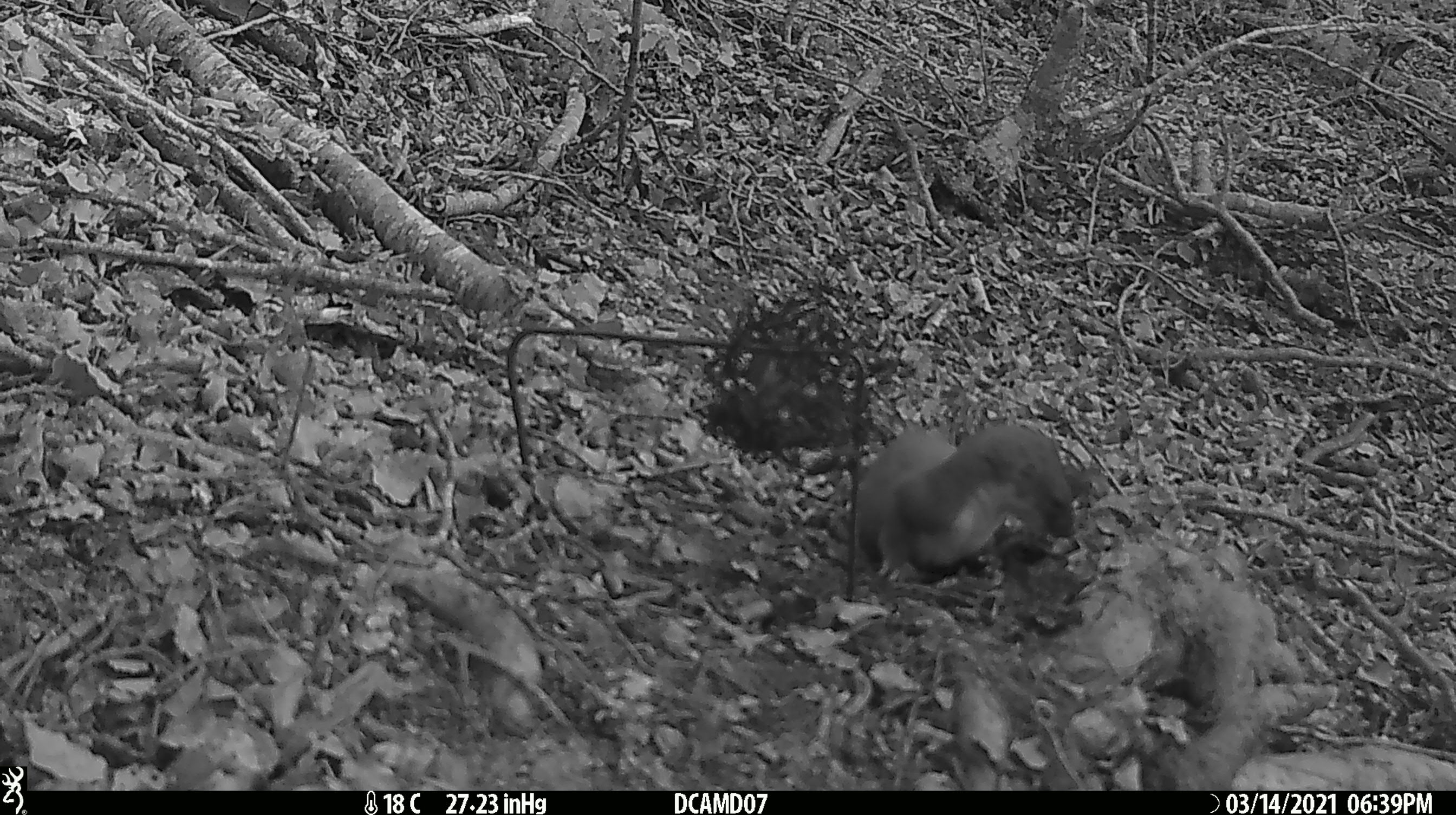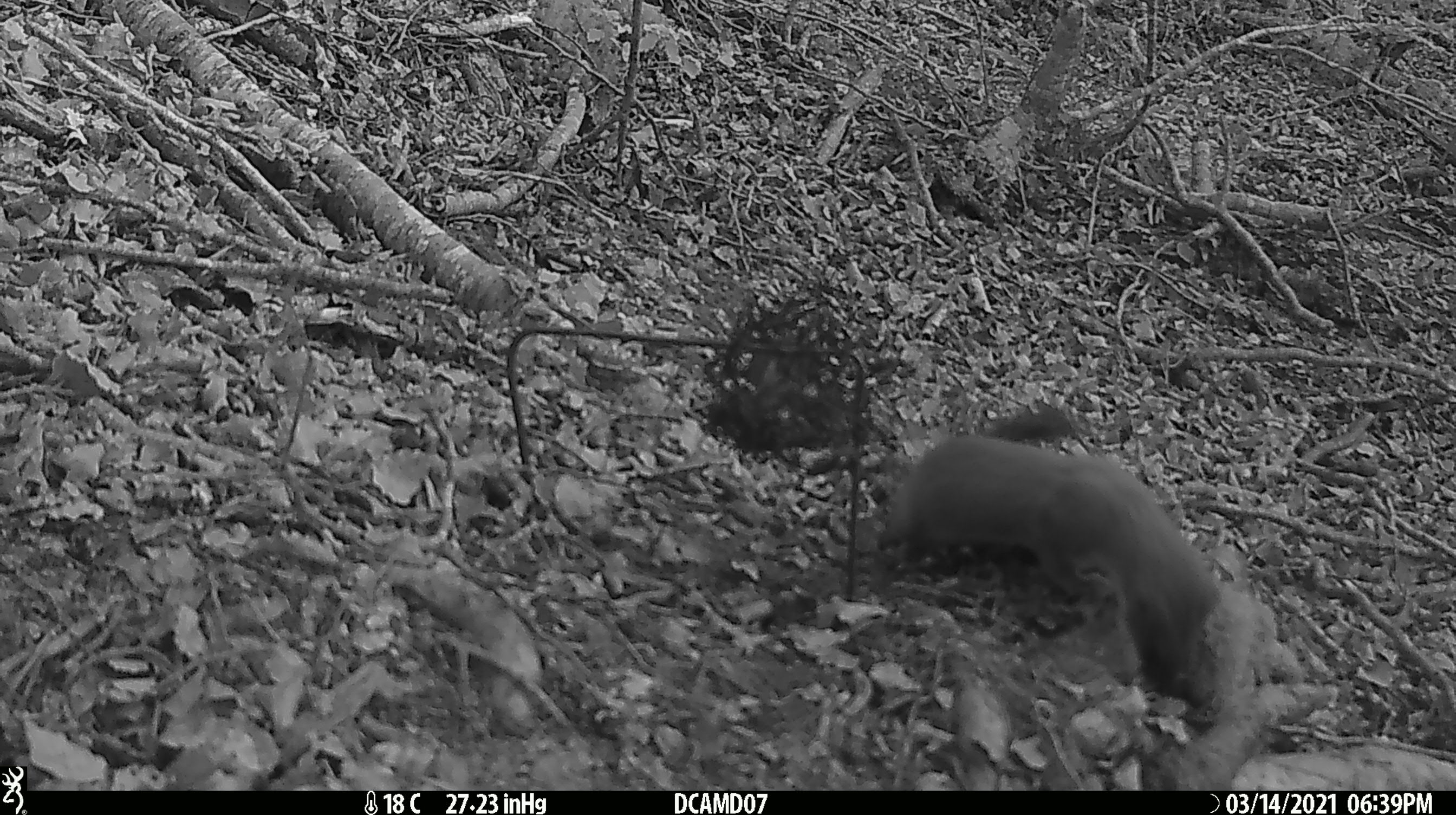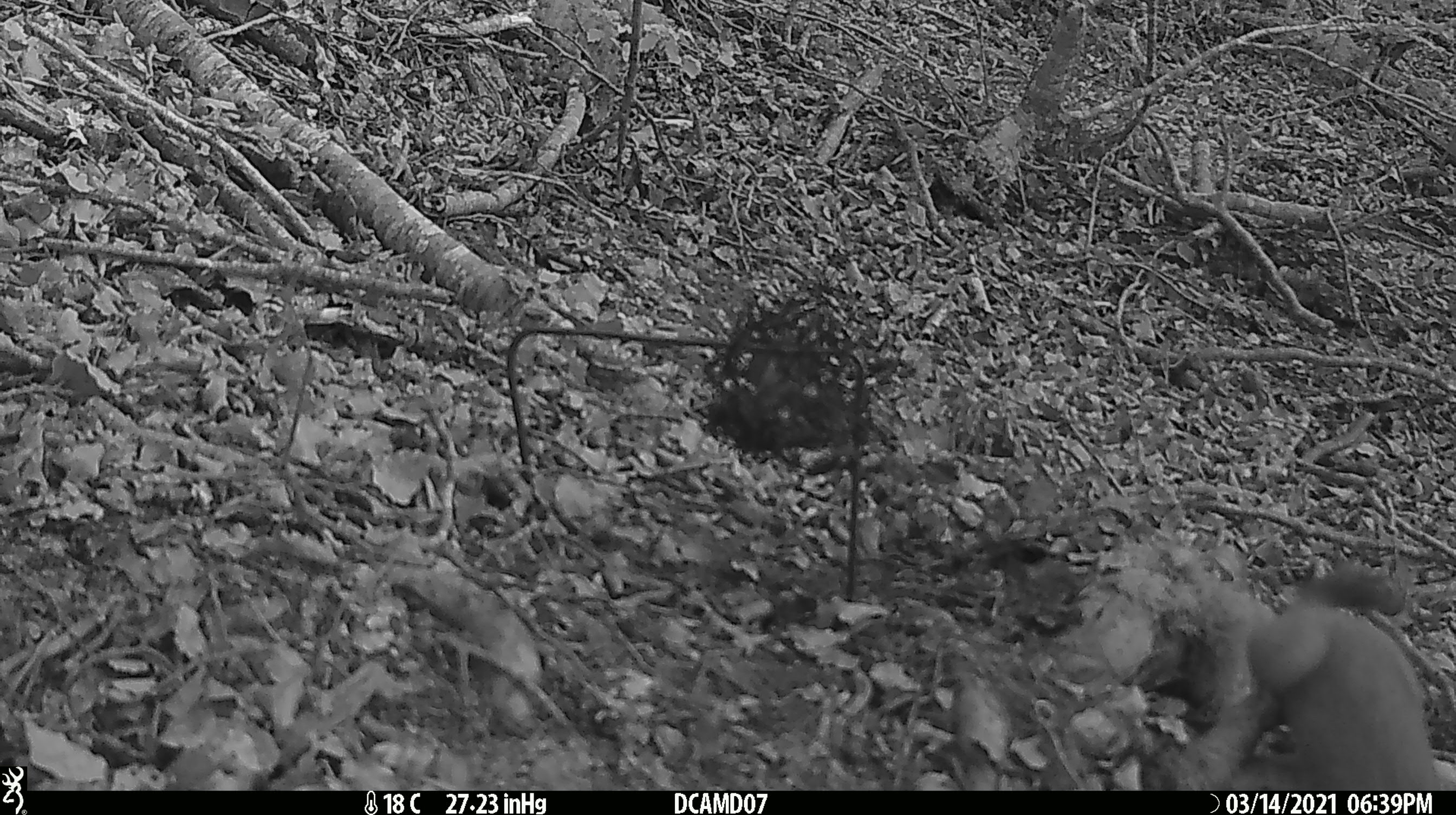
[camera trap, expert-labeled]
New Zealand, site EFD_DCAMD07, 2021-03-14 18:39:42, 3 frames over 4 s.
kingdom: Animalia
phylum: Chordata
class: Mammalia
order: Carnivora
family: Mustelidae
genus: Mustela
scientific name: Mustela erminea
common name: stoat